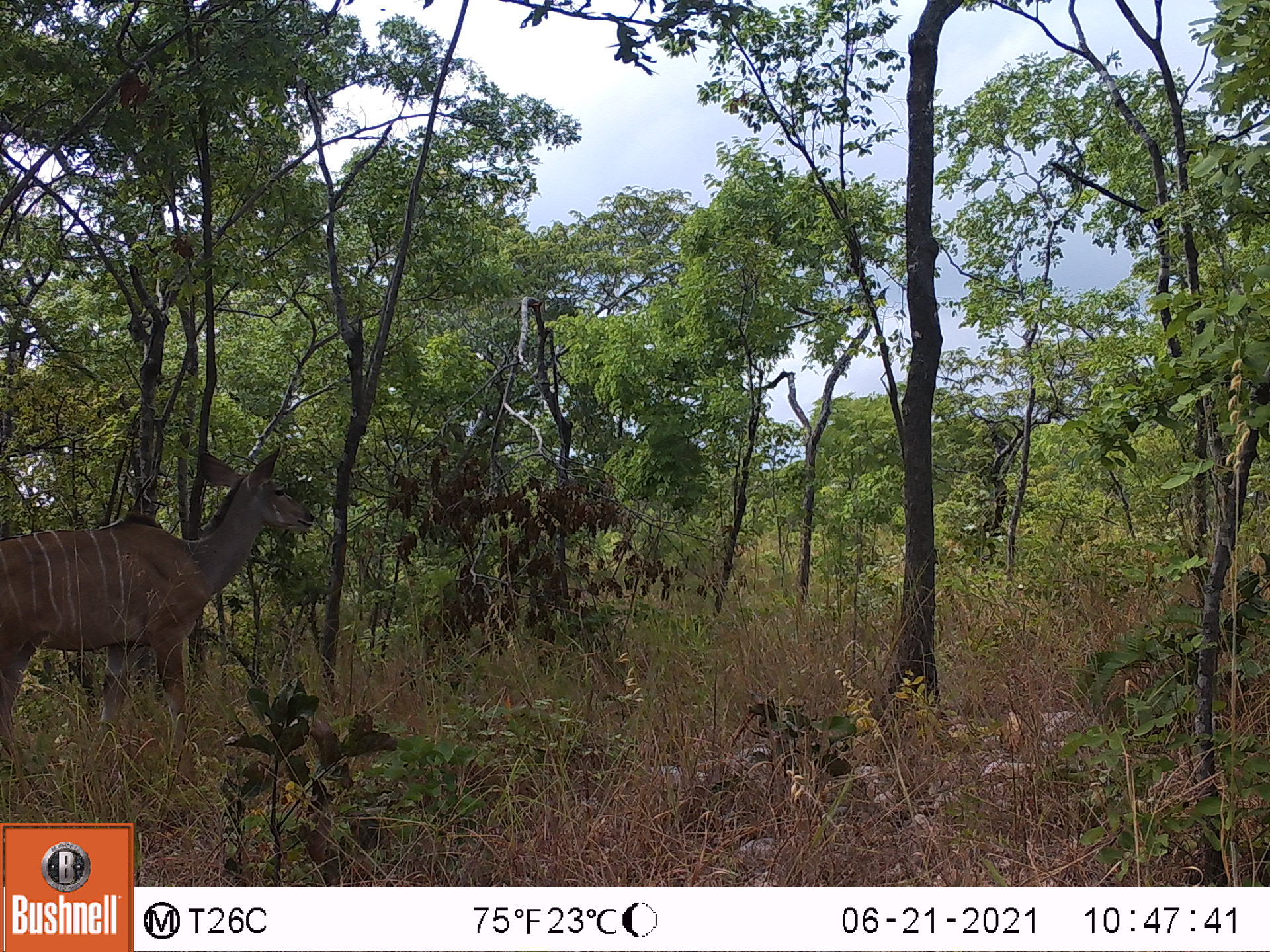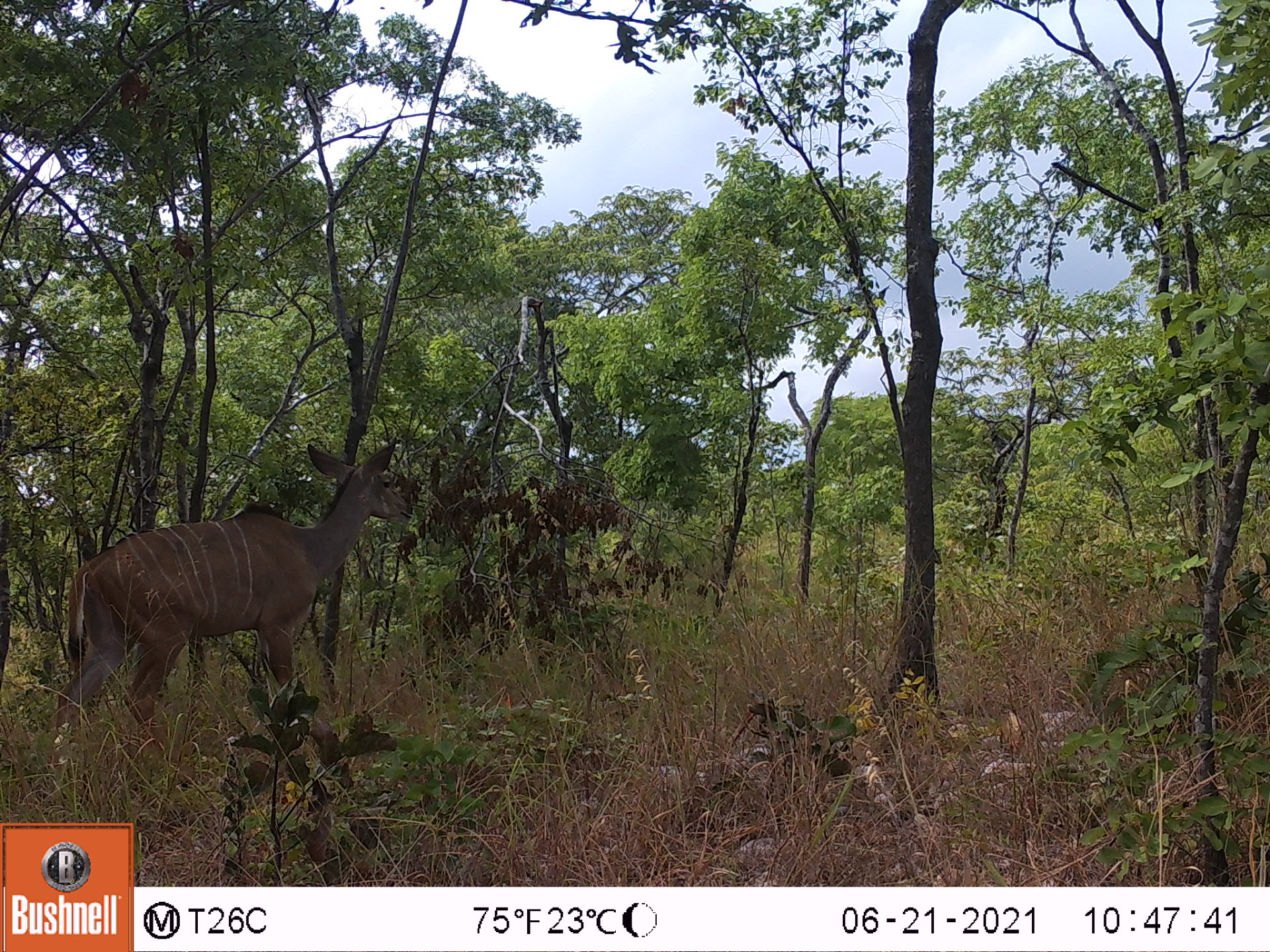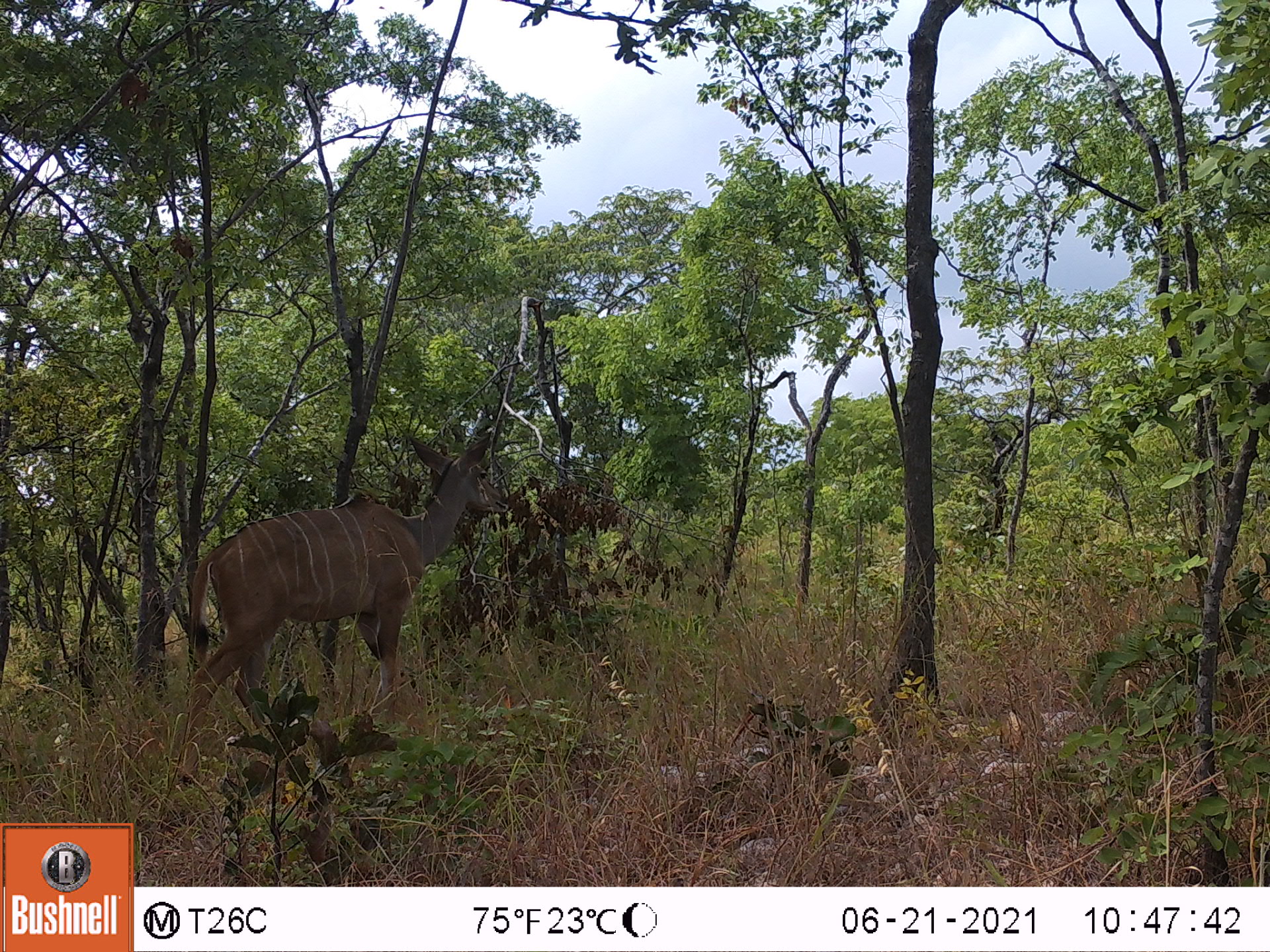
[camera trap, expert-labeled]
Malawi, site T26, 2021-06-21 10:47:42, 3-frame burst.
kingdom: Animalia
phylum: Chordata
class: Mammalia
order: Artiodactyla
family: Bovidae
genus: Tragelaphus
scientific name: Tragelaphus strepsiceros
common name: greater kudu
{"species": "greater kudu (Tragelaphus strepsiceros)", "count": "1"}